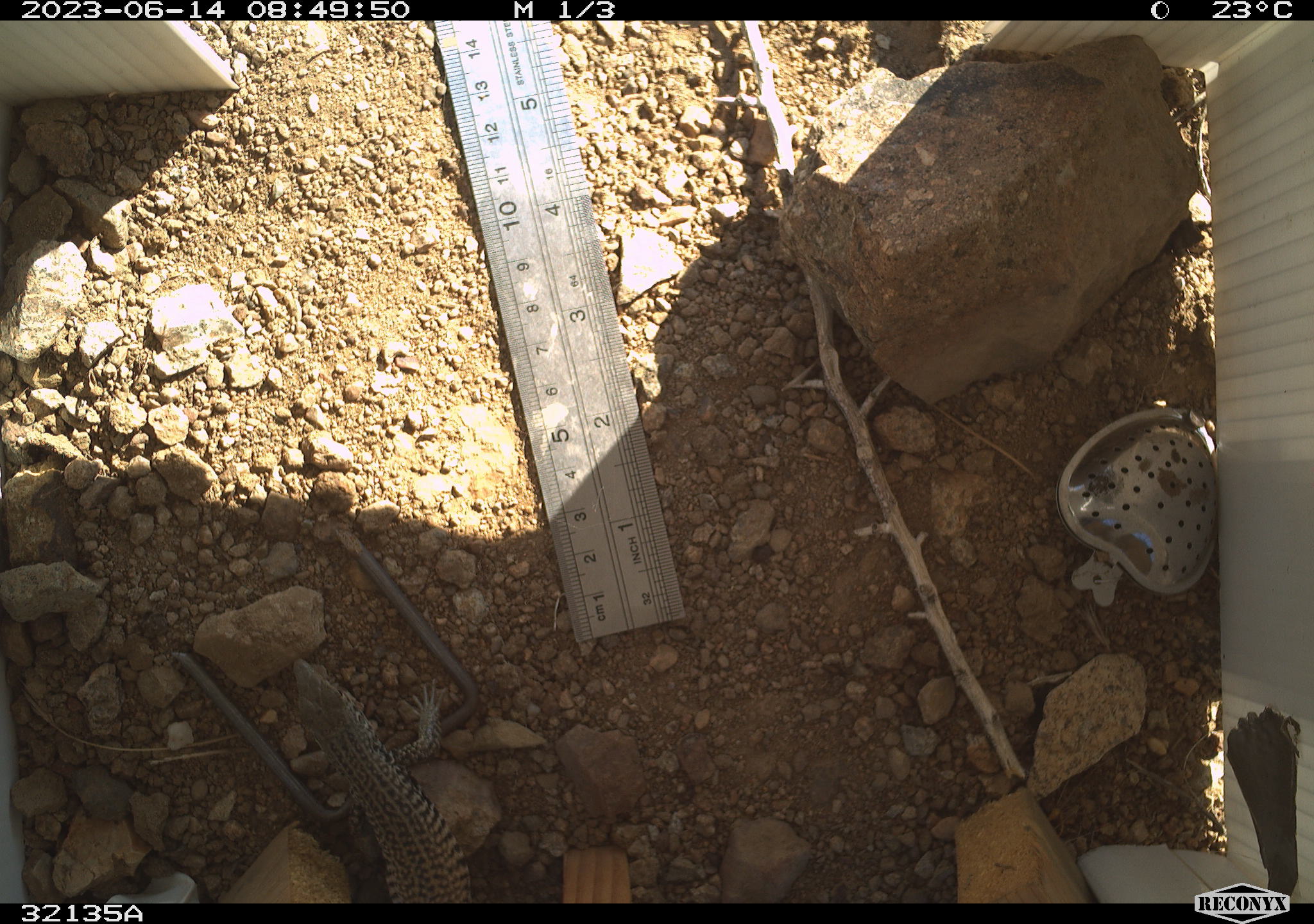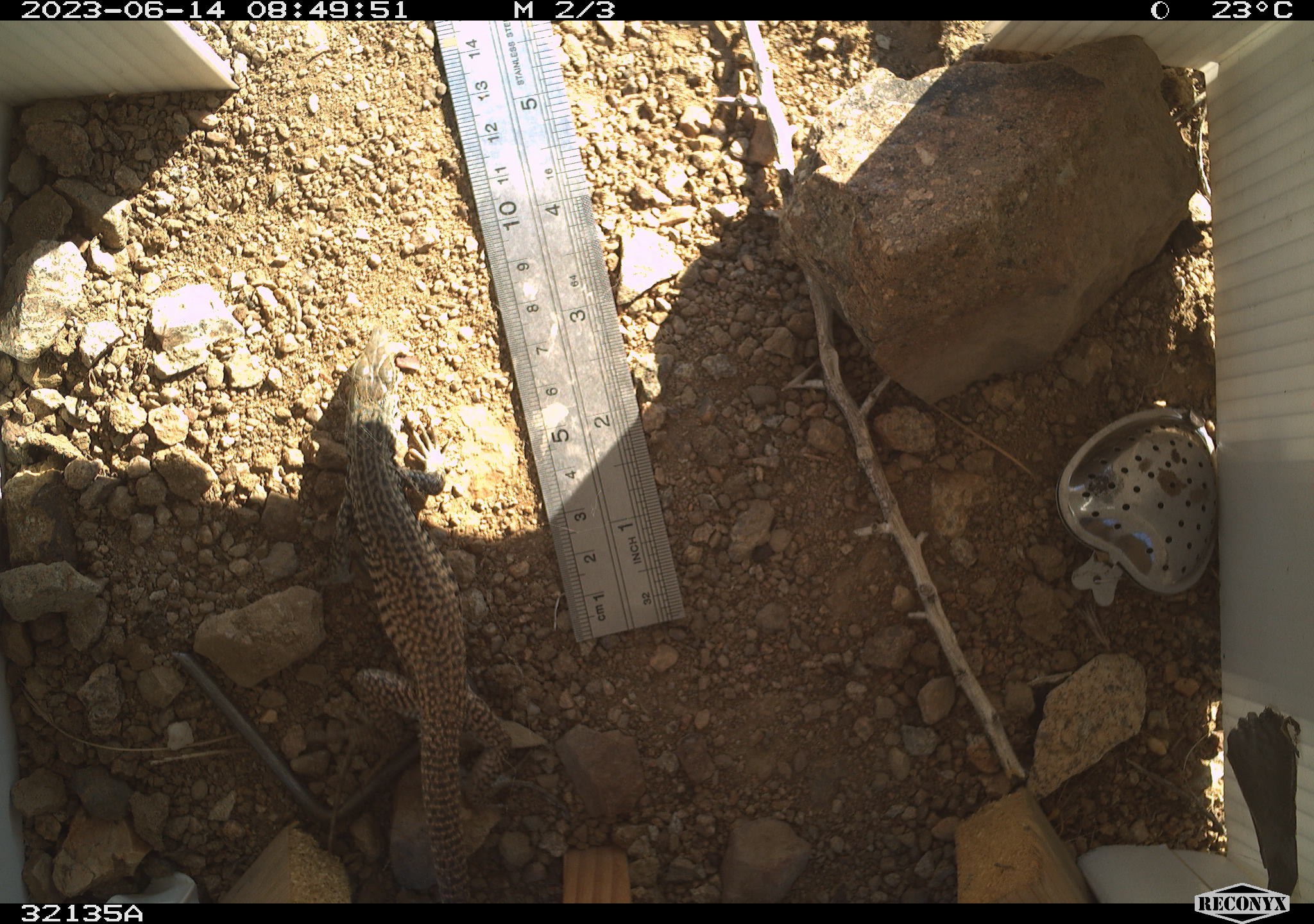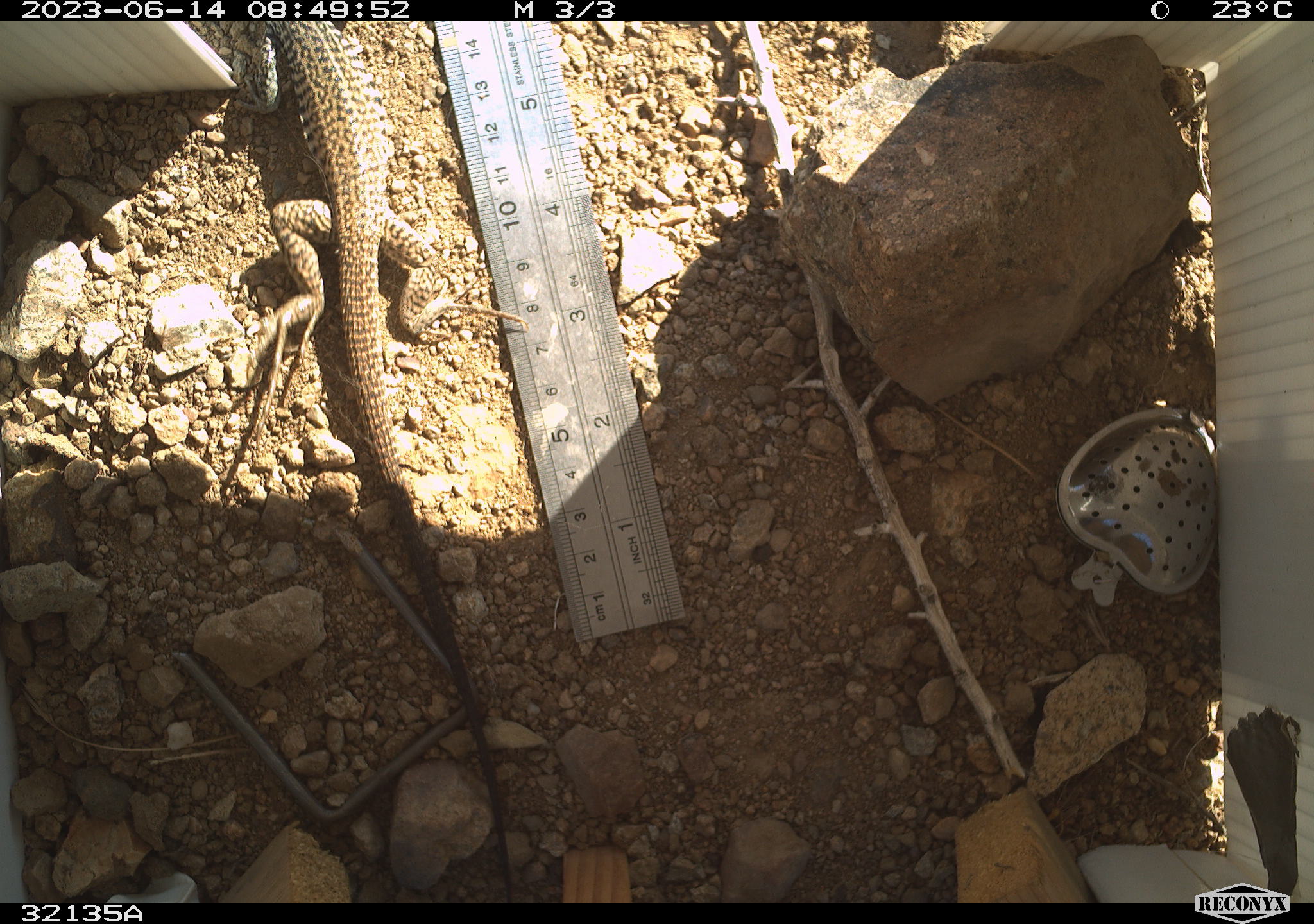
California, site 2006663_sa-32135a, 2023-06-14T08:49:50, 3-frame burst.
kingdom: Animalia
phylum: Chordata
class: Reptilia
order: Squamata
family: Teiidae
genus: Aspidoscelis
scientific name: Aspidoscelis tigris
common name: western whiptail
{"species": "western whiptail (Aspidoscelis tigris)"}